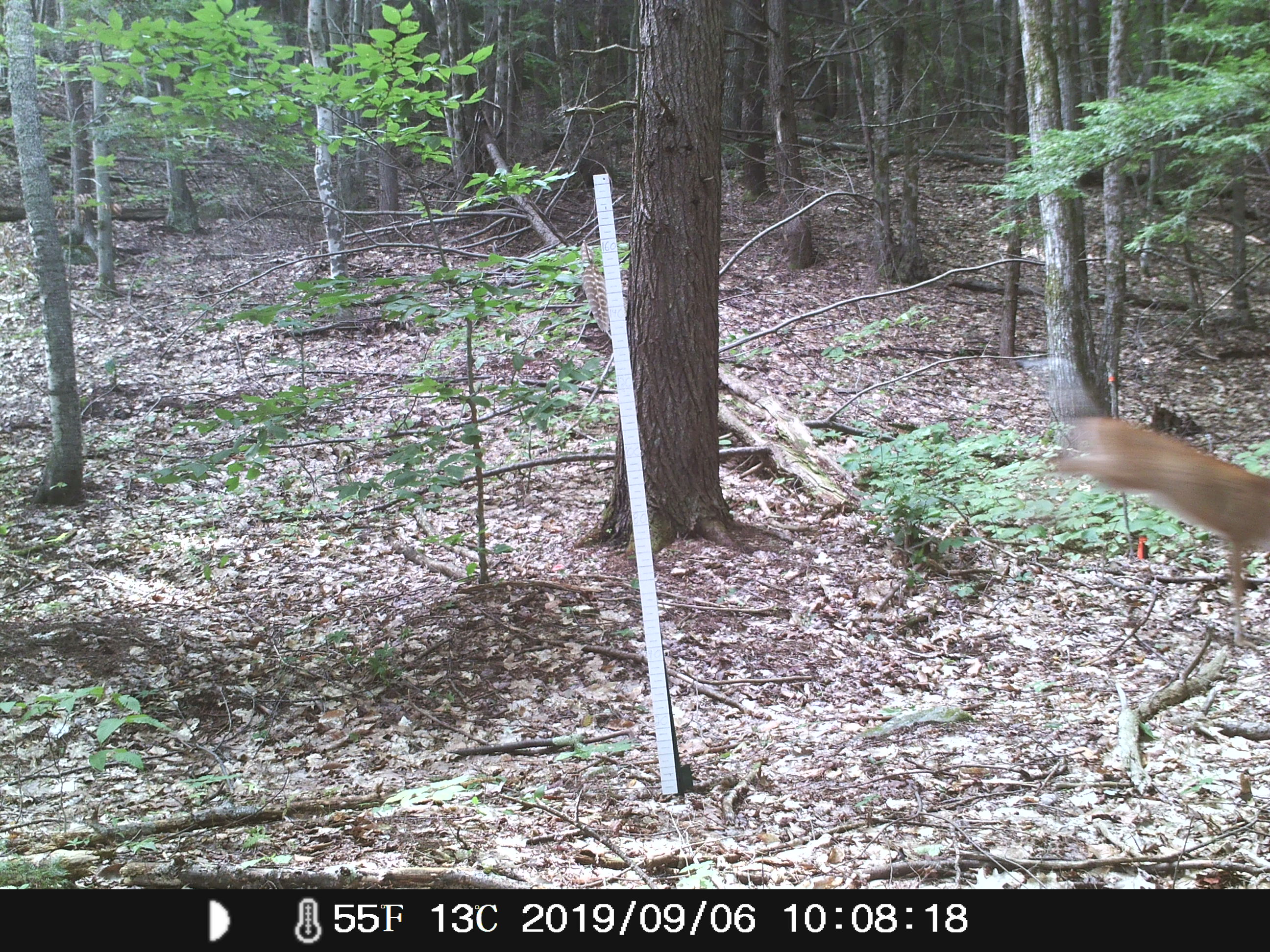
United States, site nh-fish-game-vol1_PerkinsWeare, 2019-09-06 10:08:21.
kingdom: Animalia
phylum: Chordata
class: Mammalia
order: Artiodactyla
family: Cervidae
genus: Odocoileus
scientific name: Odocoileus virginianus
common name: white-tailed deer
White-tailed deer (Odocoileus virginianus).